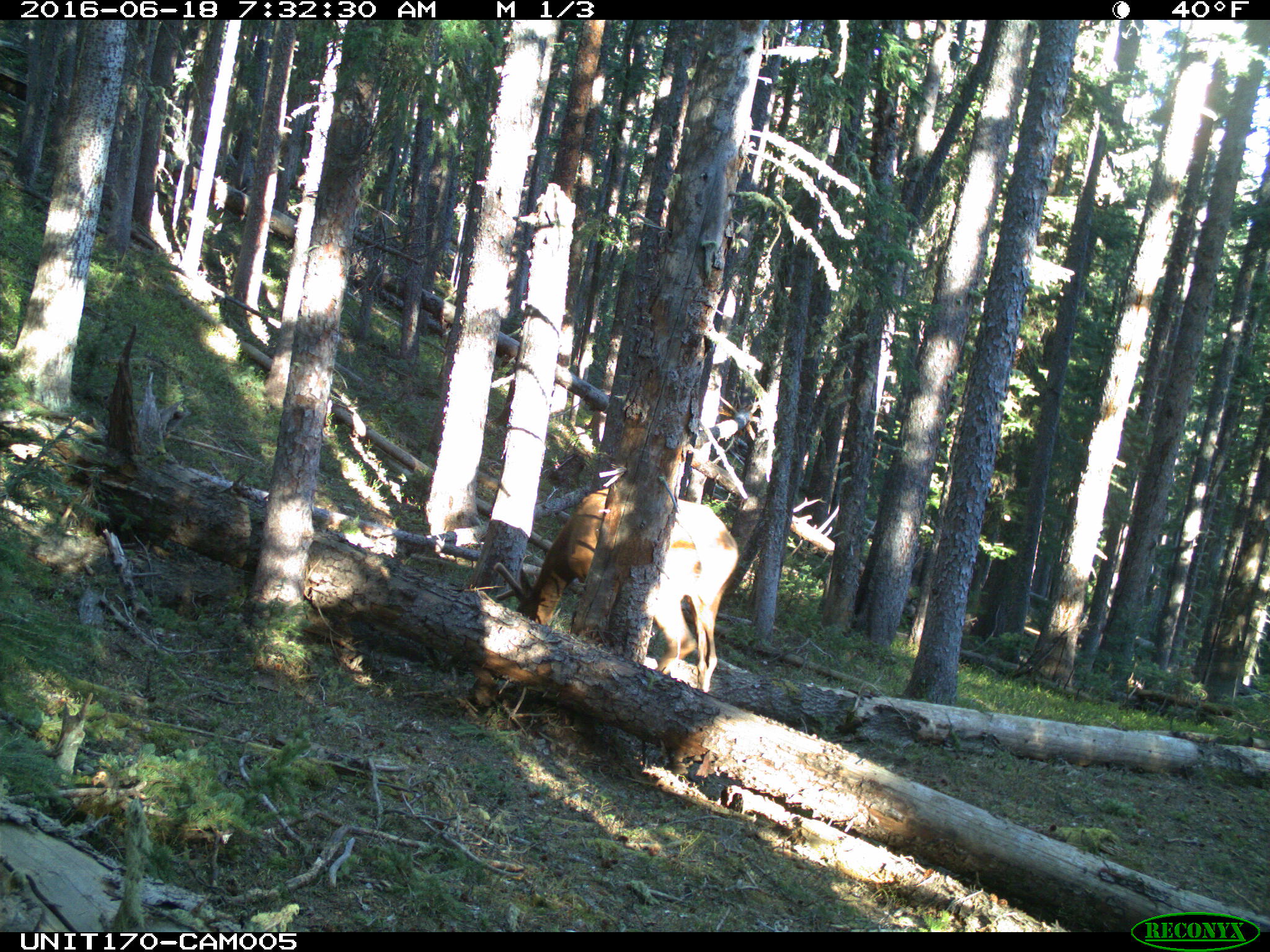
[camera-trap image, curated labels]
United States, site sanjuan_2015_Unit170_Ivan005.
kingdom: Animalia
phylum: Chordata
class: Mammalia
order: Artiodactyla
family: Cervidae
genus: Cervus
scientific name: Cervus elaphus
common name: red deer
Cervus elaphus (red deer).